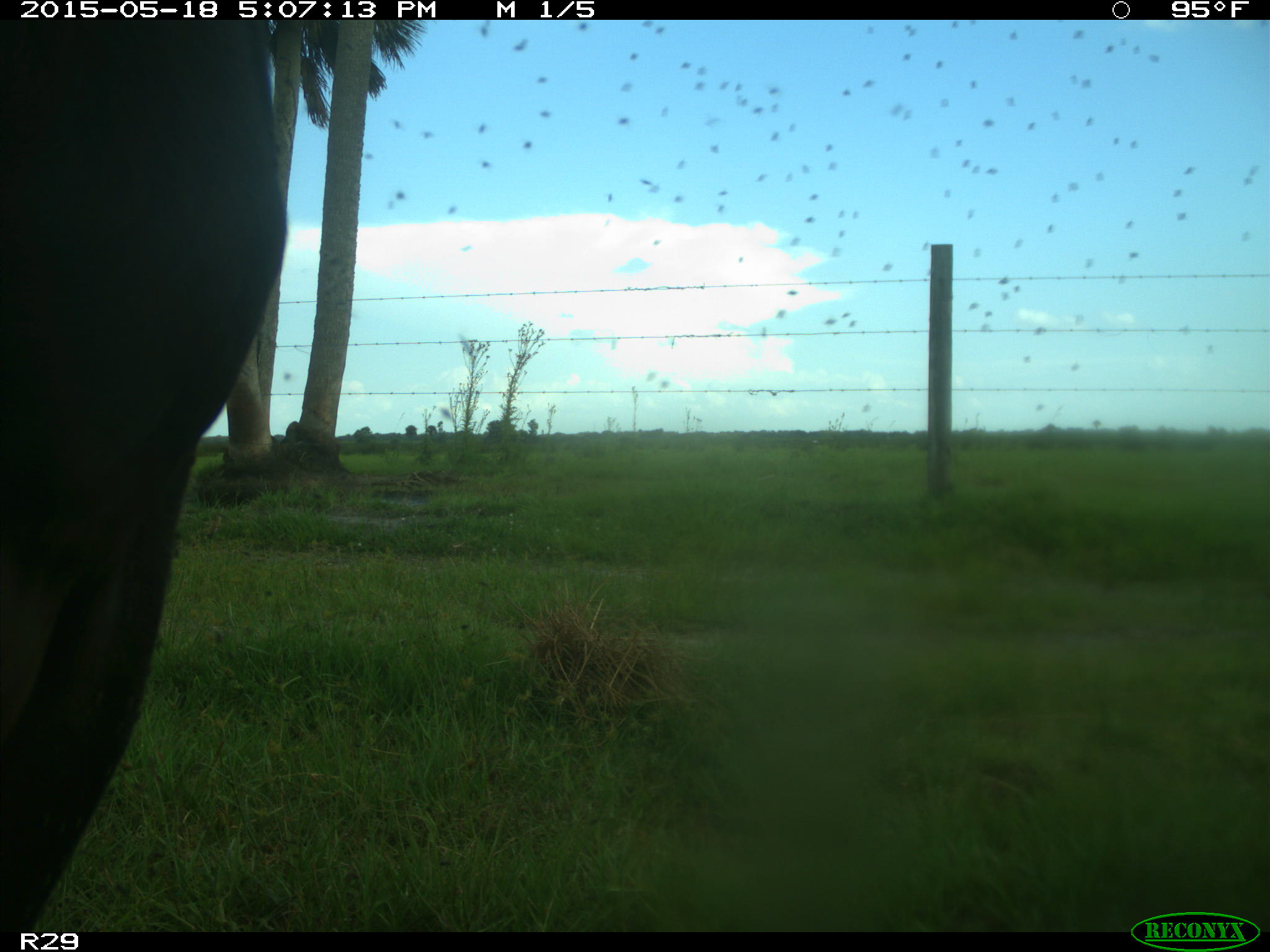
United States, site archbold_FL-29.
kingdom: Animalia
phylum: Chordata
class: Mammalia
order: Artiodactyla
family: Bovidae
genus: Bos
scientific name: Bos taurus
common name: domestic cow